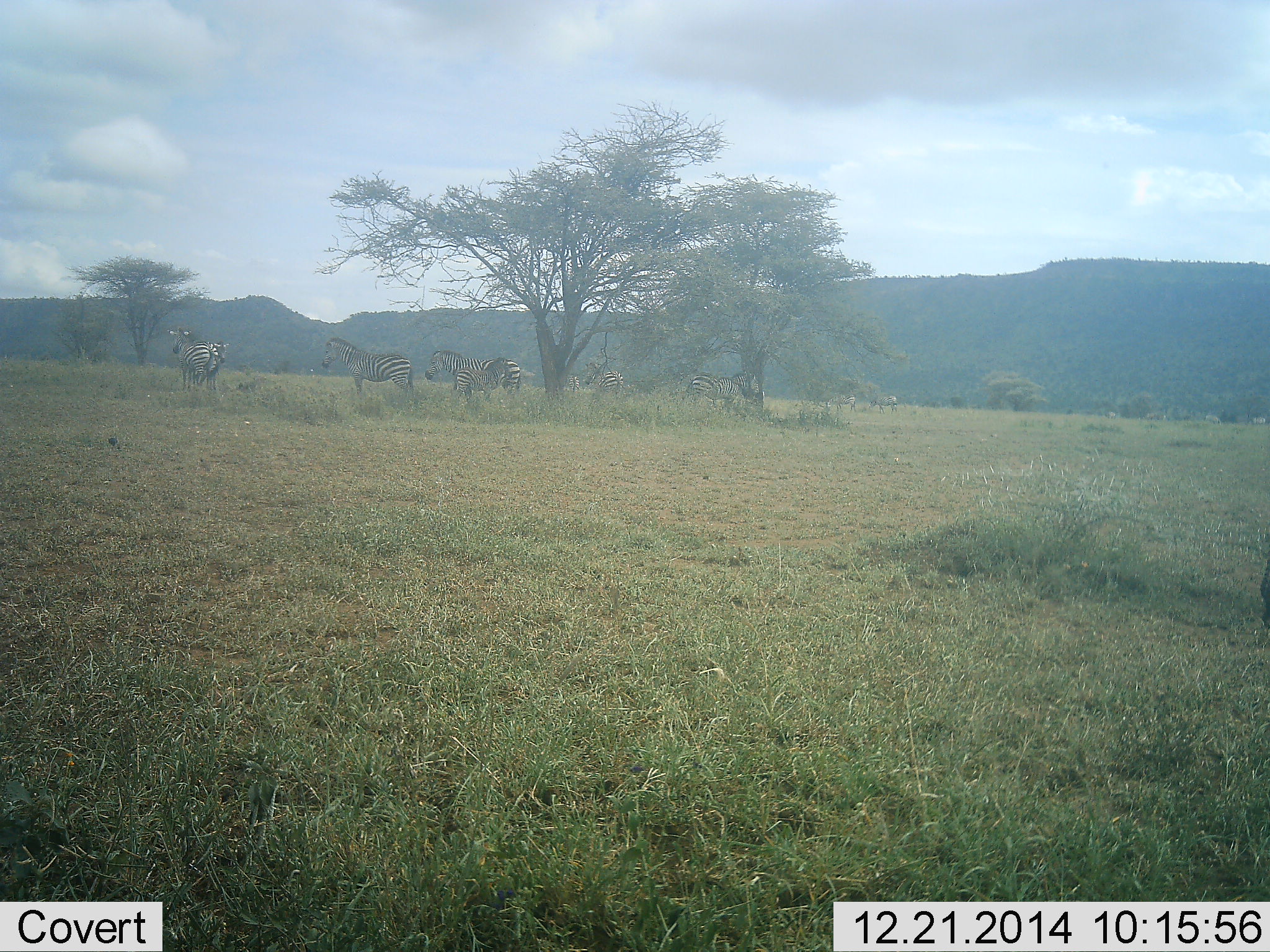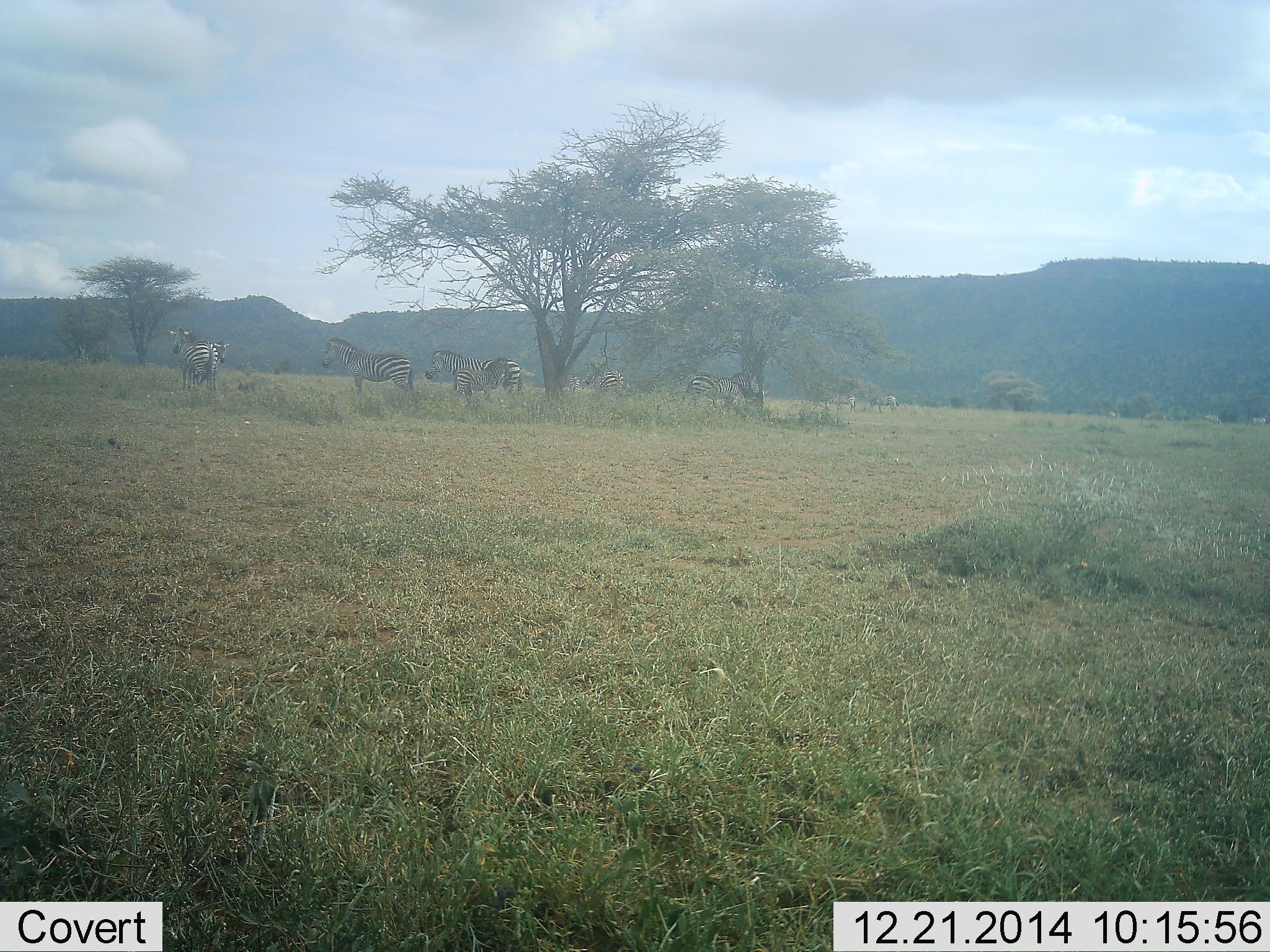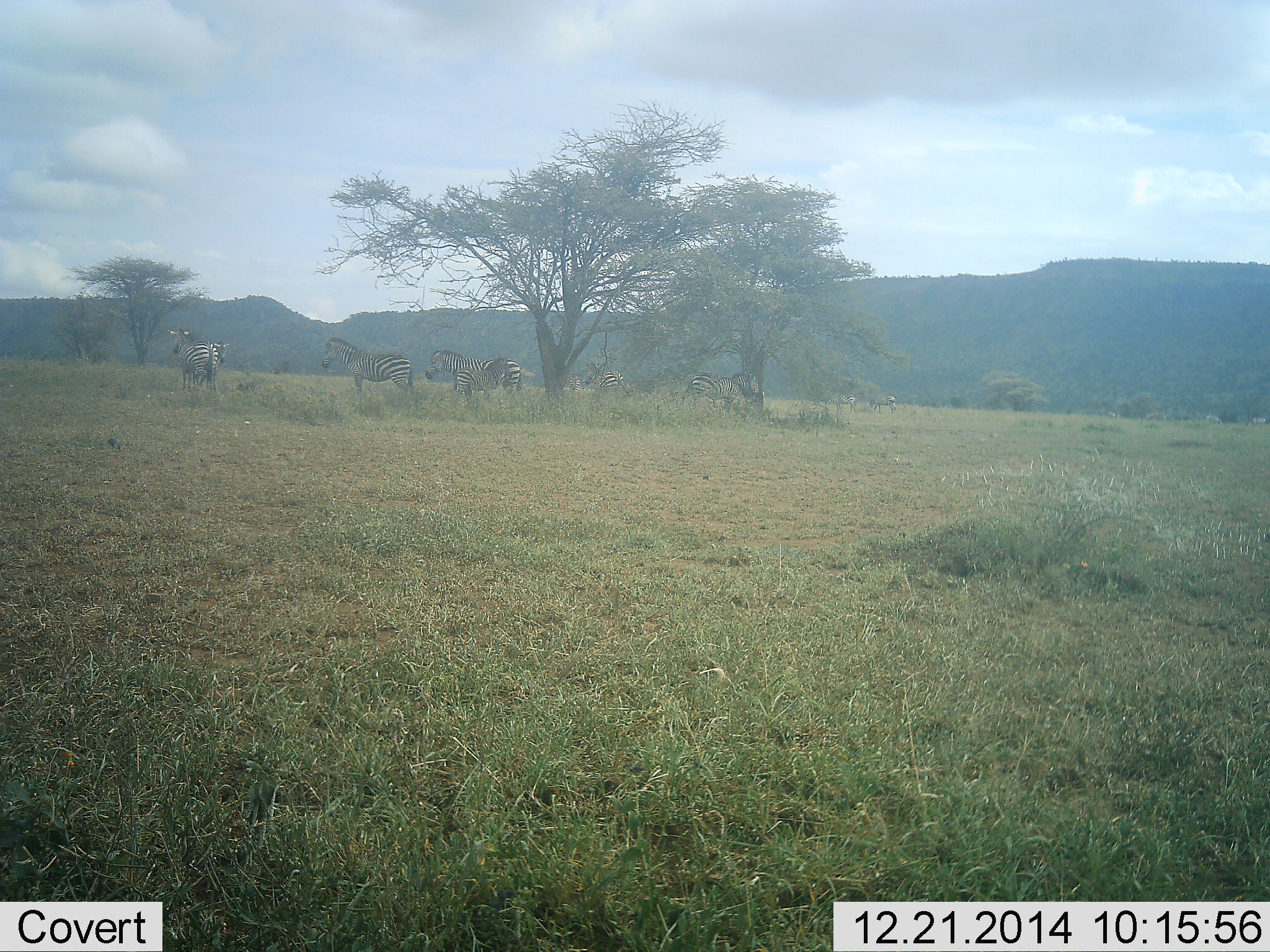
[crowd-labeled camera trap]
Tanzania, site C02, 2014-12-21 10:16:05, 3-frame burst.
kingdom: Animalia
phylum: Chordata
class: Mammalia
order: Perissodactyla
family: Equidae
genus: Equus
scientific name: Equus quagga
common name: plains zebra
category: zebra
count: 6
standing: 100%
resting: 10%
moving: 20%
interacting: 0%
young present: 0%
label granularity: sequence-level